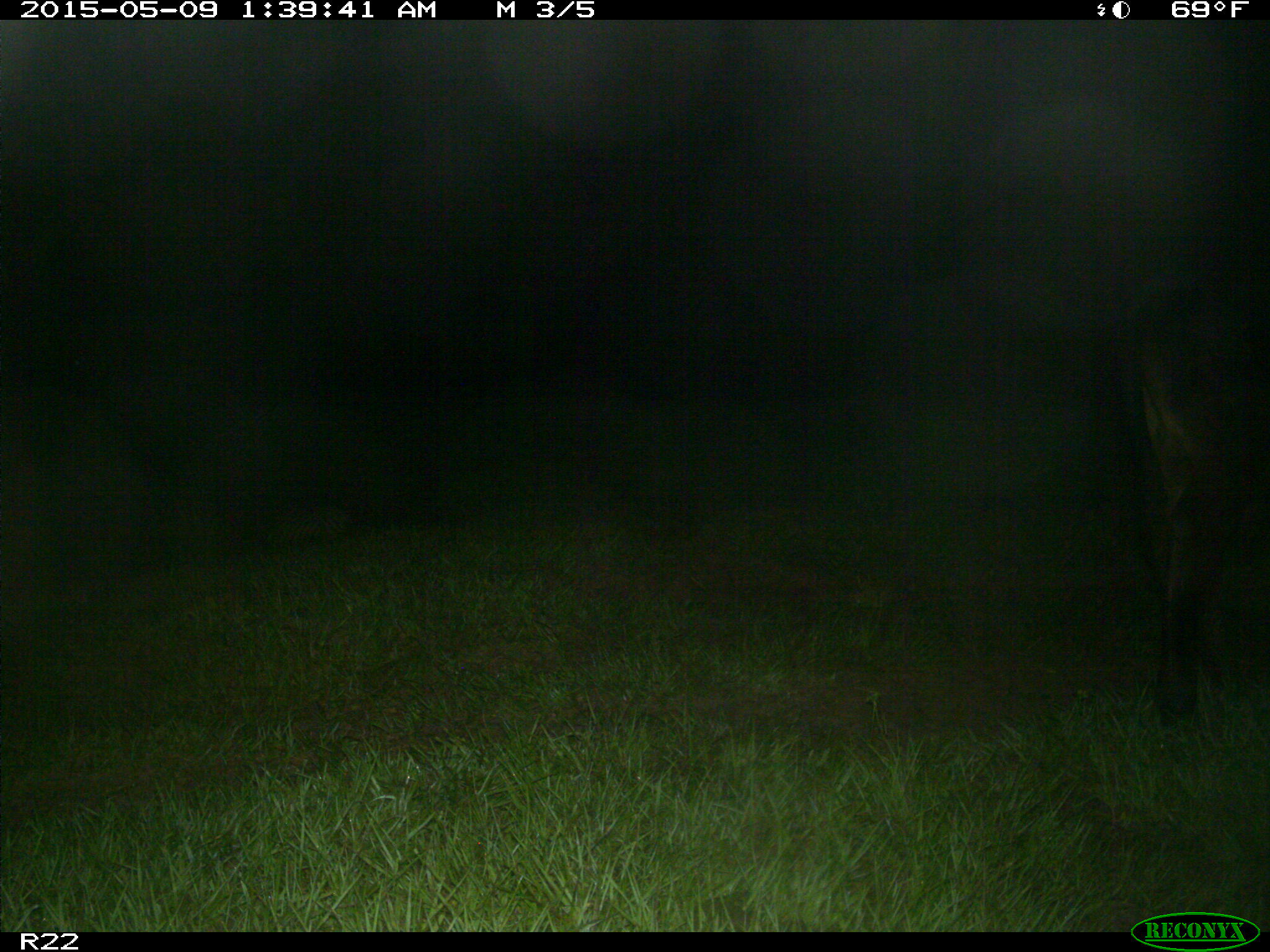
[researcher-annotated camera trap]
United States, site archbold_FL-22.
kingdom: Animalia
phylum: Chordata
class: Mammalia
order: Artiodactyla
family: Bovidae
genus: Bos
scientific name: Bos taurus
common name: domestic cow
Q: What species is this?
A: Bos taurus (domestic cow).